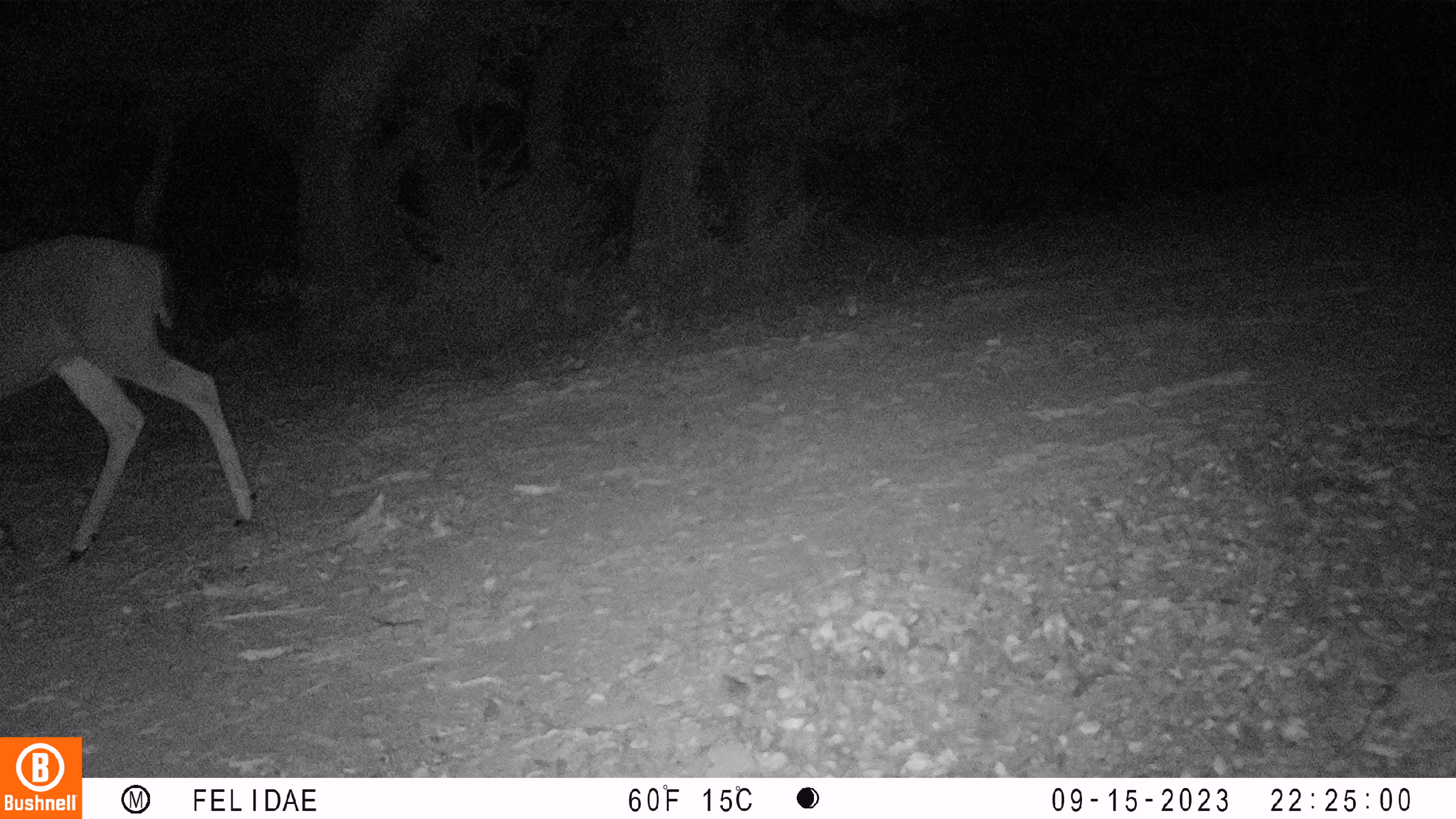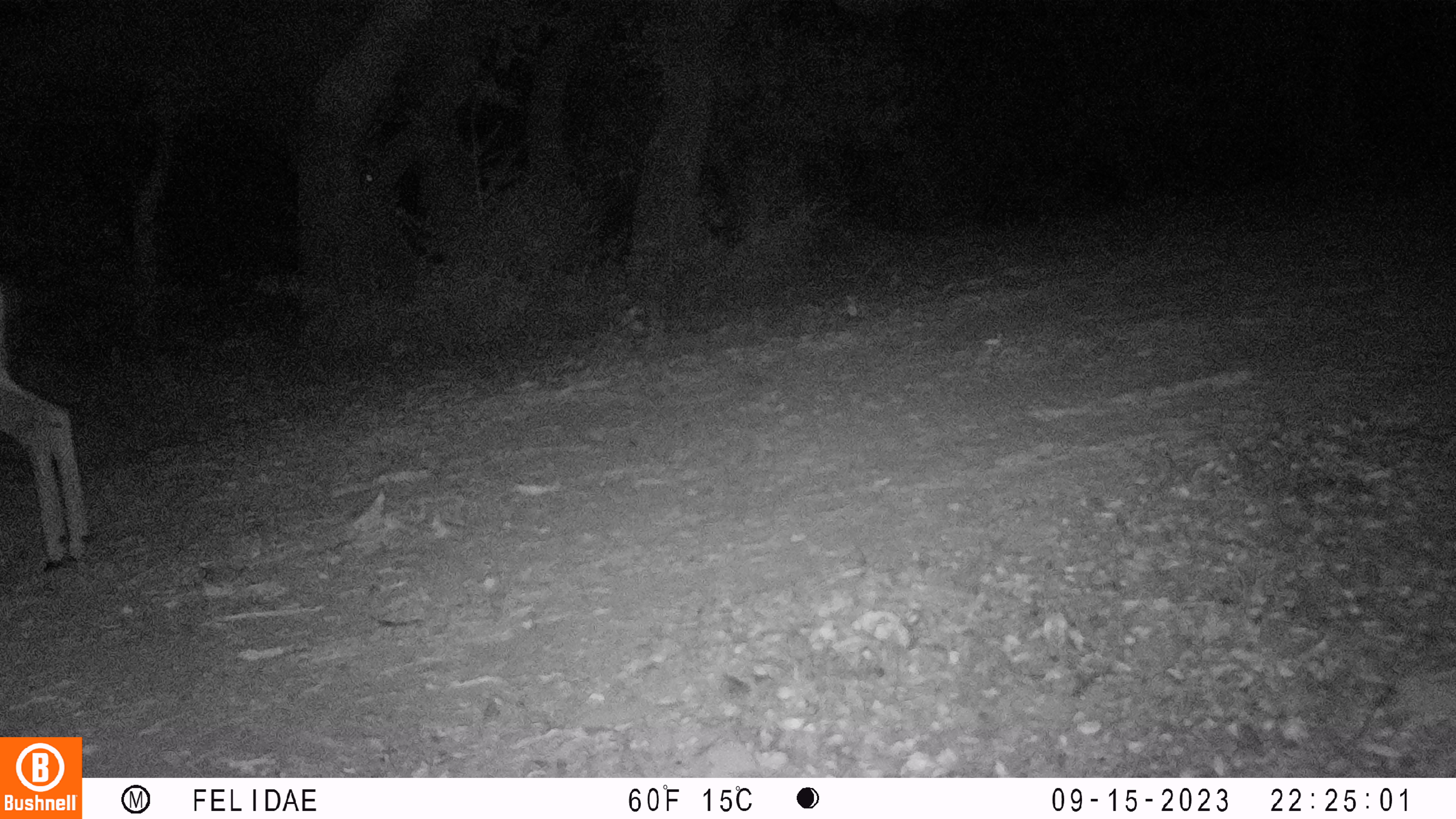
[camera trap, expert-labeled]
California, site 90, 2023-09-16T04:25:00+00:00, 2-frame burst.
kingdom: Animalia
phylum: Chordata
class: Mammalia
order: Artiodactyla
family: Cervidae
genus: Odocoileus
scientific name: Odocoileus hemionus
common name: mule deer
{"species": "mule deer (Odocoileus hemionus)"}